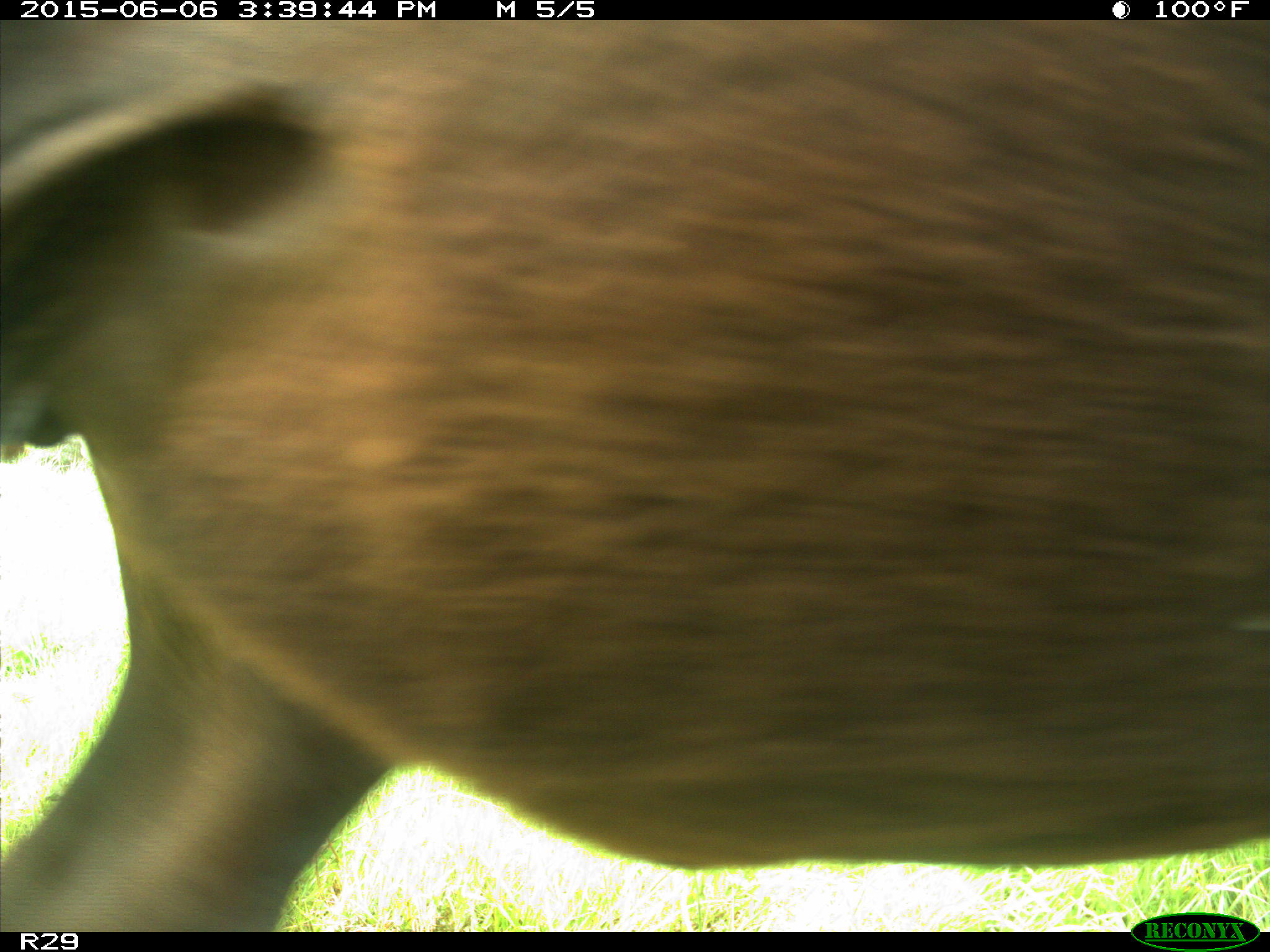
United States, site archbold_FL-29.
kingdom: Animalia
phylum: Chordata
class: Mammalia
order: Artiodactyla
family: Bovidae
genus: Bos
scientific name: Bos taurus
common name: domestic cow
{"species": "Bos taurus (domestic cow)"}